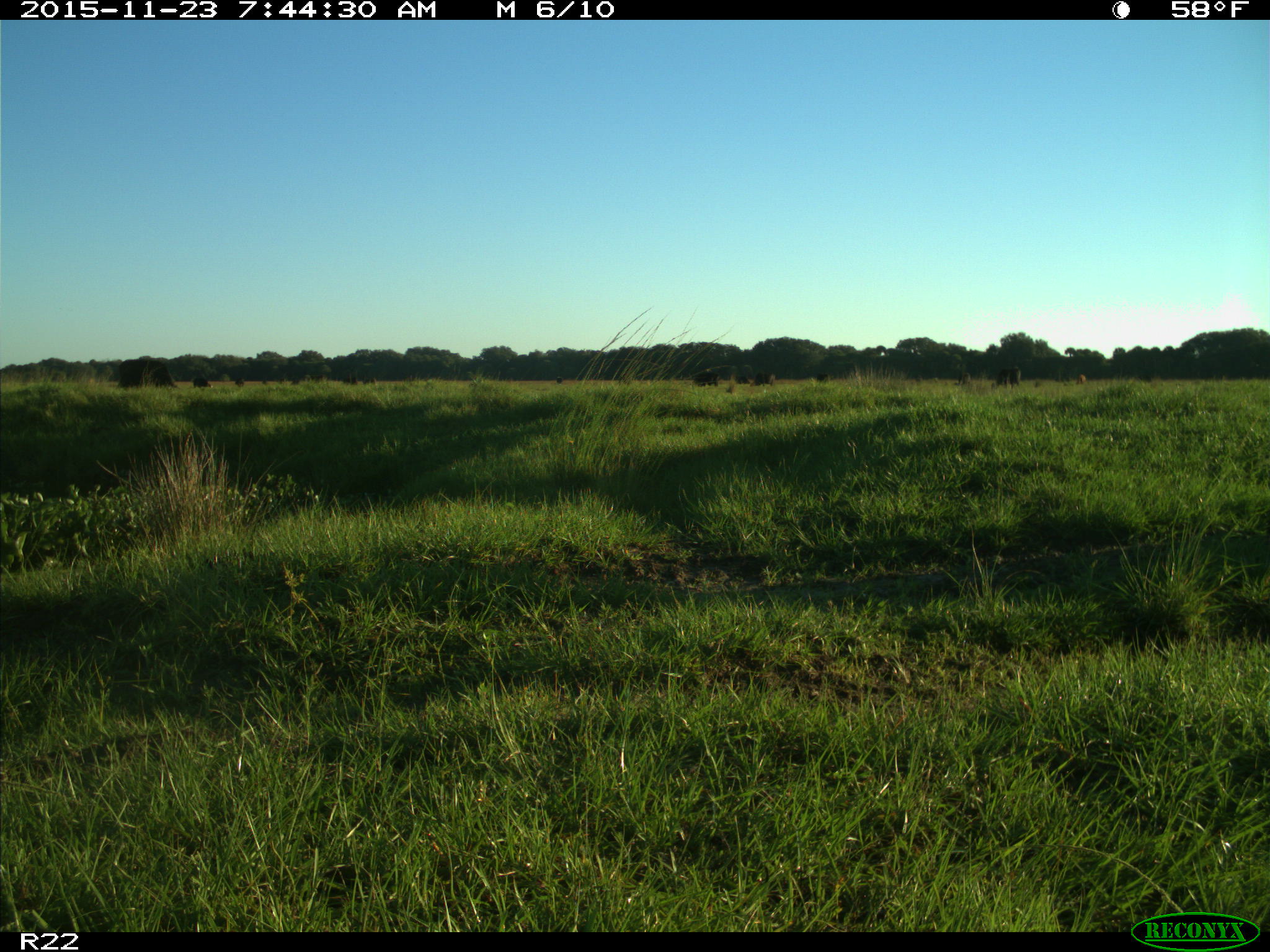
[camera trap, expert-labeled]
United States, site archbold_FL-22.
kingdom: Animalia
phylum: Chordata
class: Mammalia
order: Artiodactyla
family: Bovidae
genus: Bos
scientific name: Bos taurus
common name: domestic cow